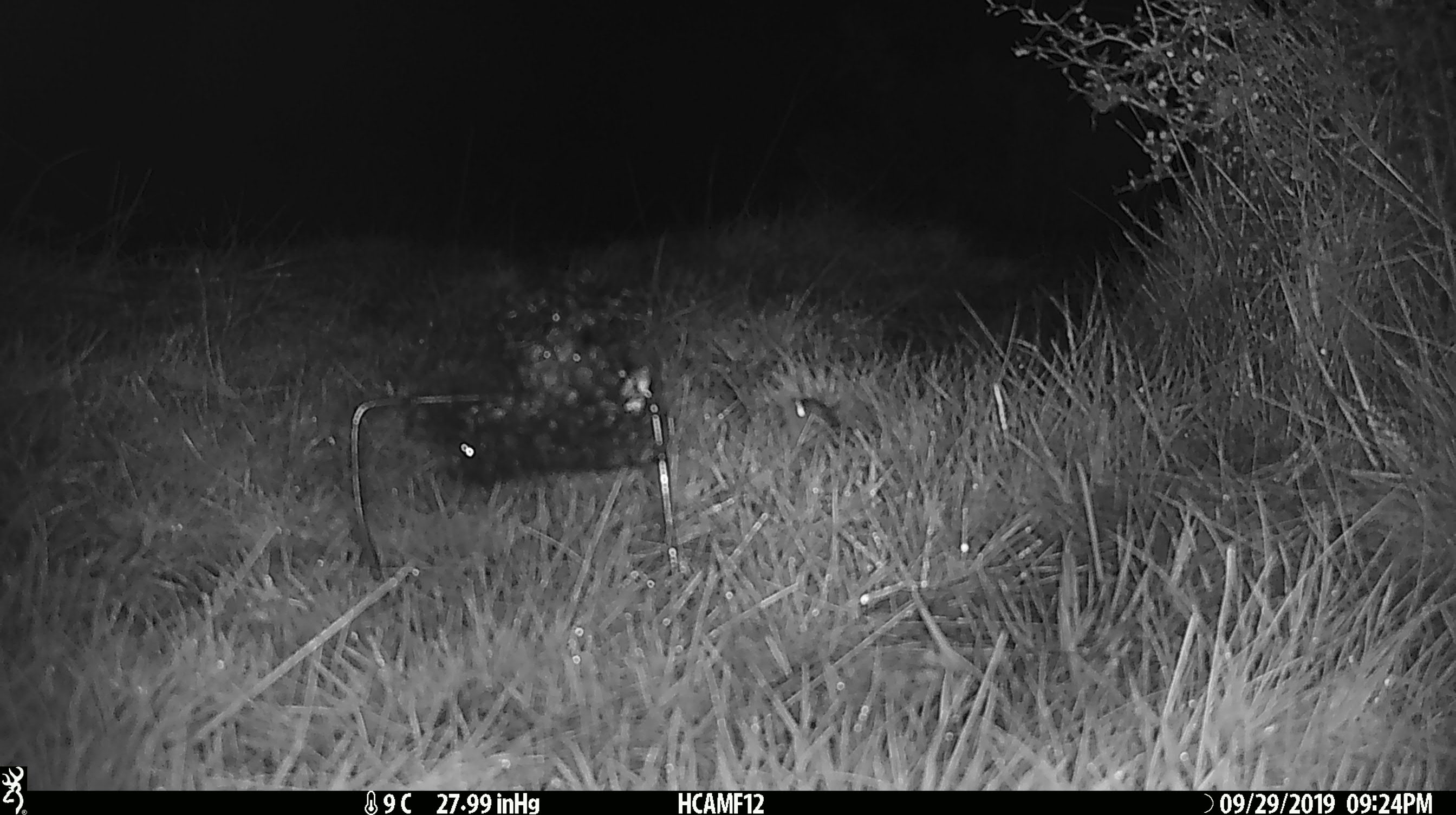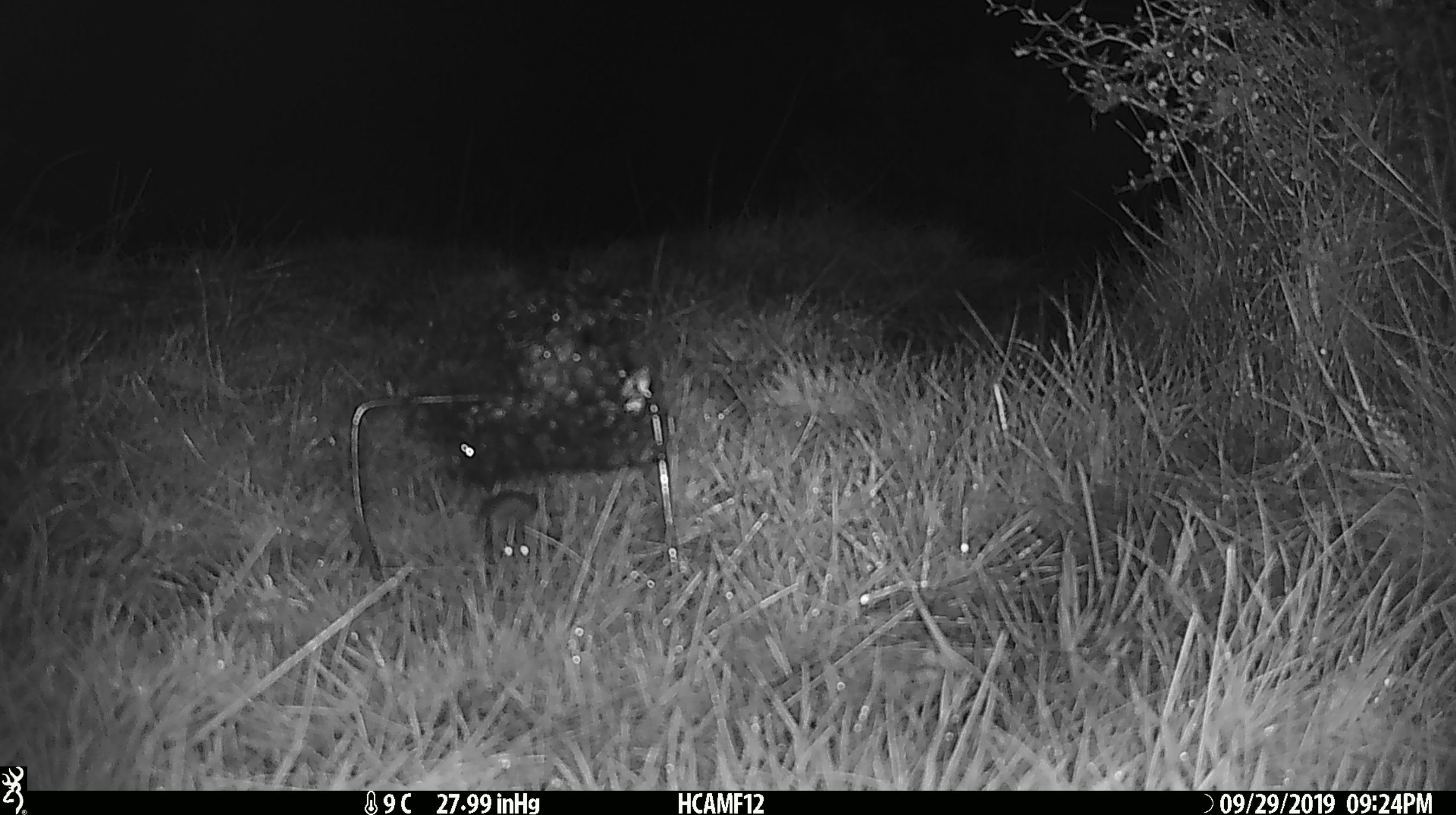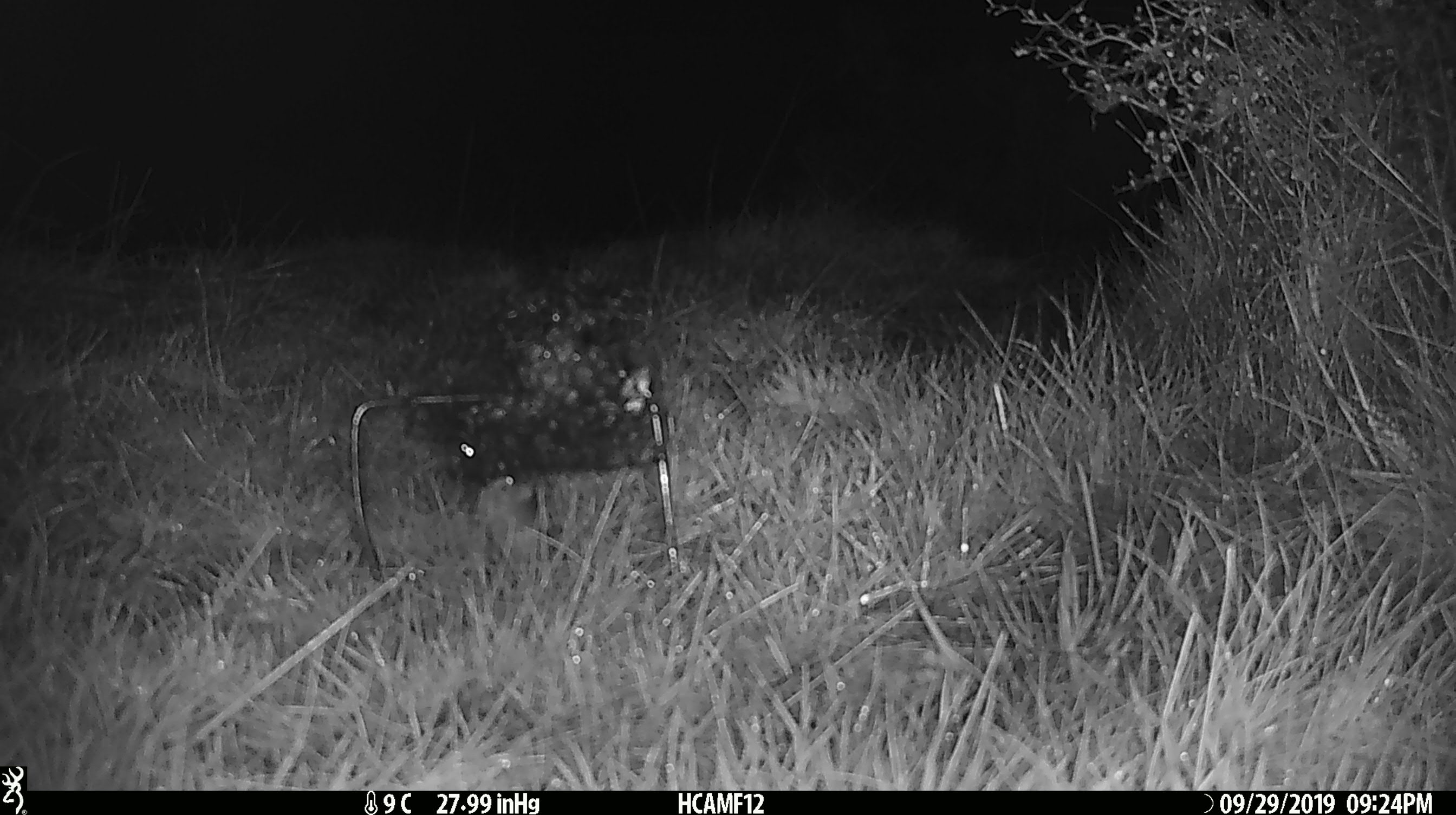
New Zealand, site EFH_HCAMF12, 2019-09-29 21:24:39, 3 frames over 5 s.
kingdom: Animalia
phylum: Chordata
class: Mammalia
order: Rodentia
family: Muridae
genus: Mus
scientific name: Mus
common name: mouse